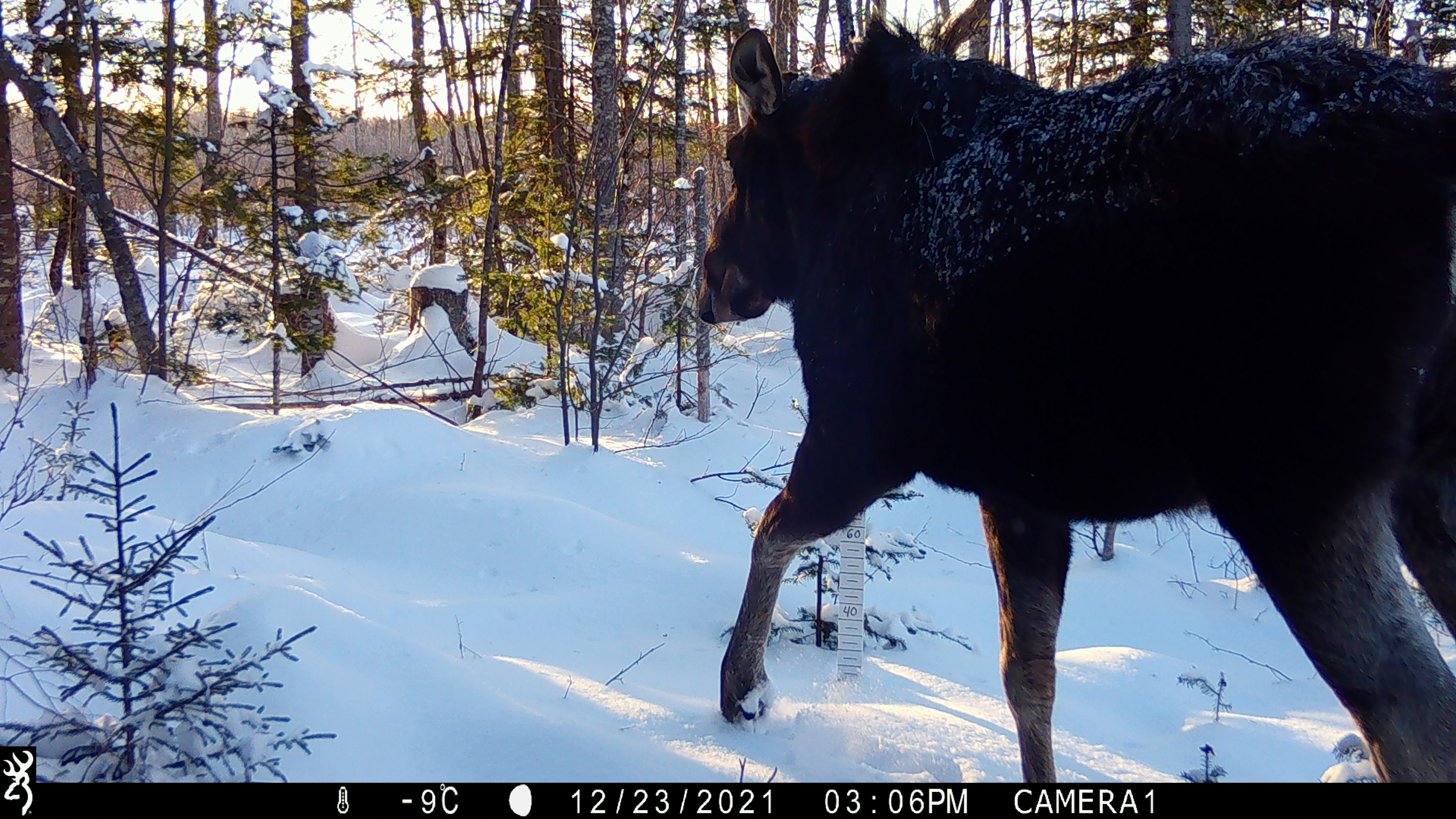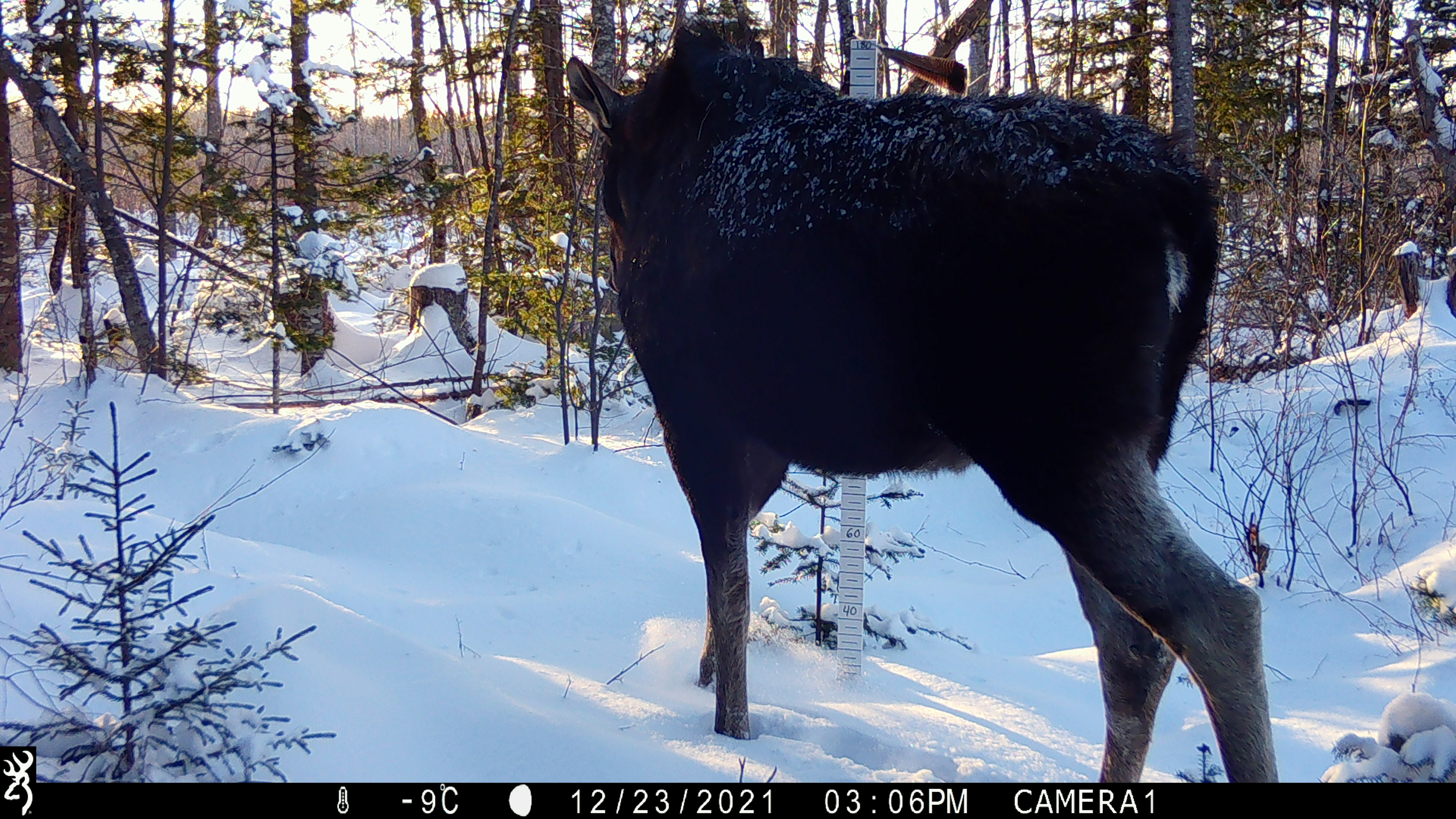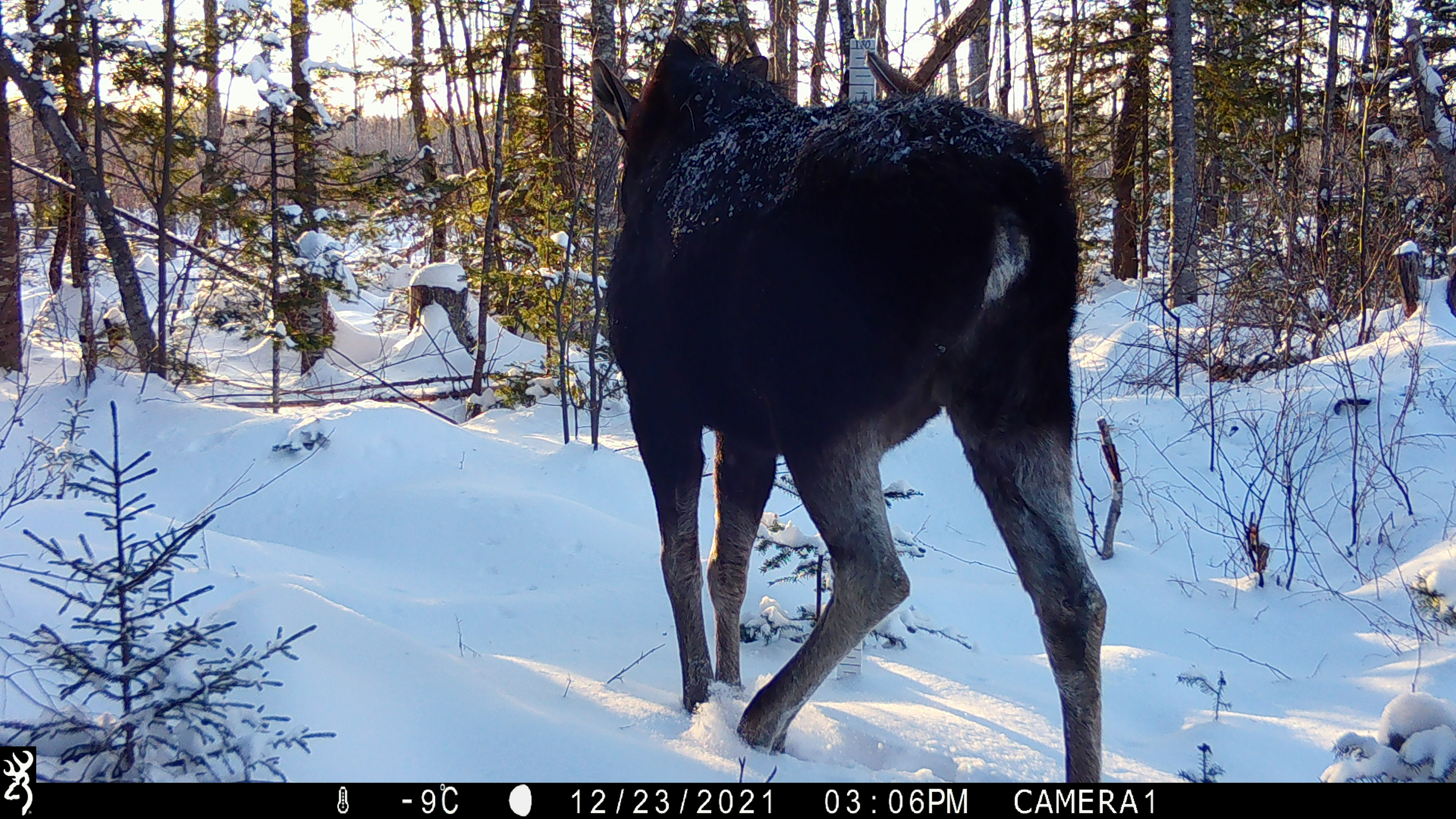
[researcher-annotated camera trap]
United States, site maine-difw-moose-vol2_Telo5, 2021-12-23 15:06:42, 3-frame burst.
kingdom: Animalia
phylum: Chordata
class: Mammalia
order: Artiodactyla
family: Cervidae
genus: Alces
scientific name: Alces alces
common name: moose